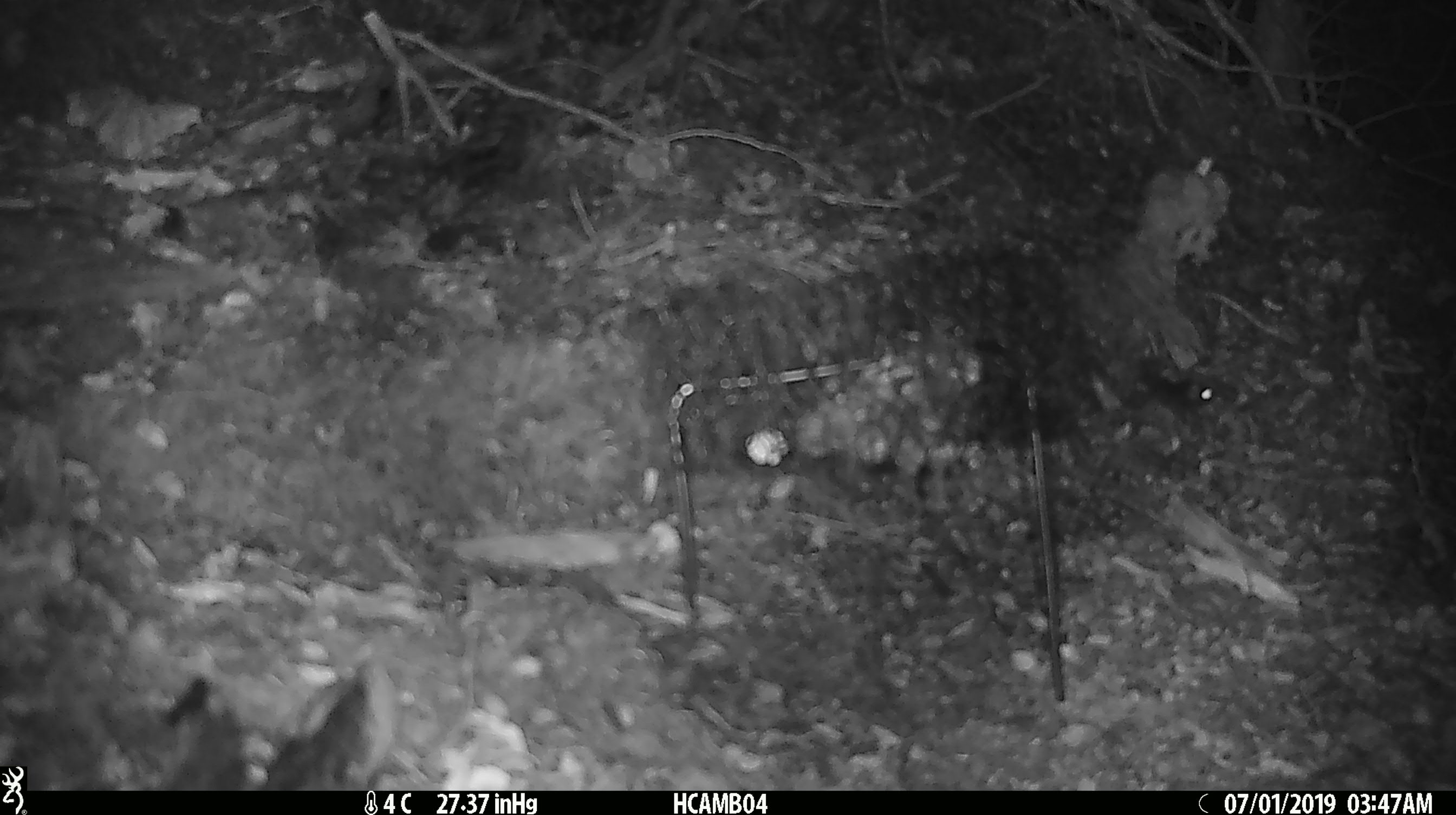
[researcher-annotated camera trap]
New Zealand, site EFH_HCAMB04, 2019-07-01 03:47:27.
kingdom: Animalia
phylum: Chordata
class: Mammalia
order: Rodentia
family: Muridae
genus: Mus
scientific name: Mus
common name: mouse